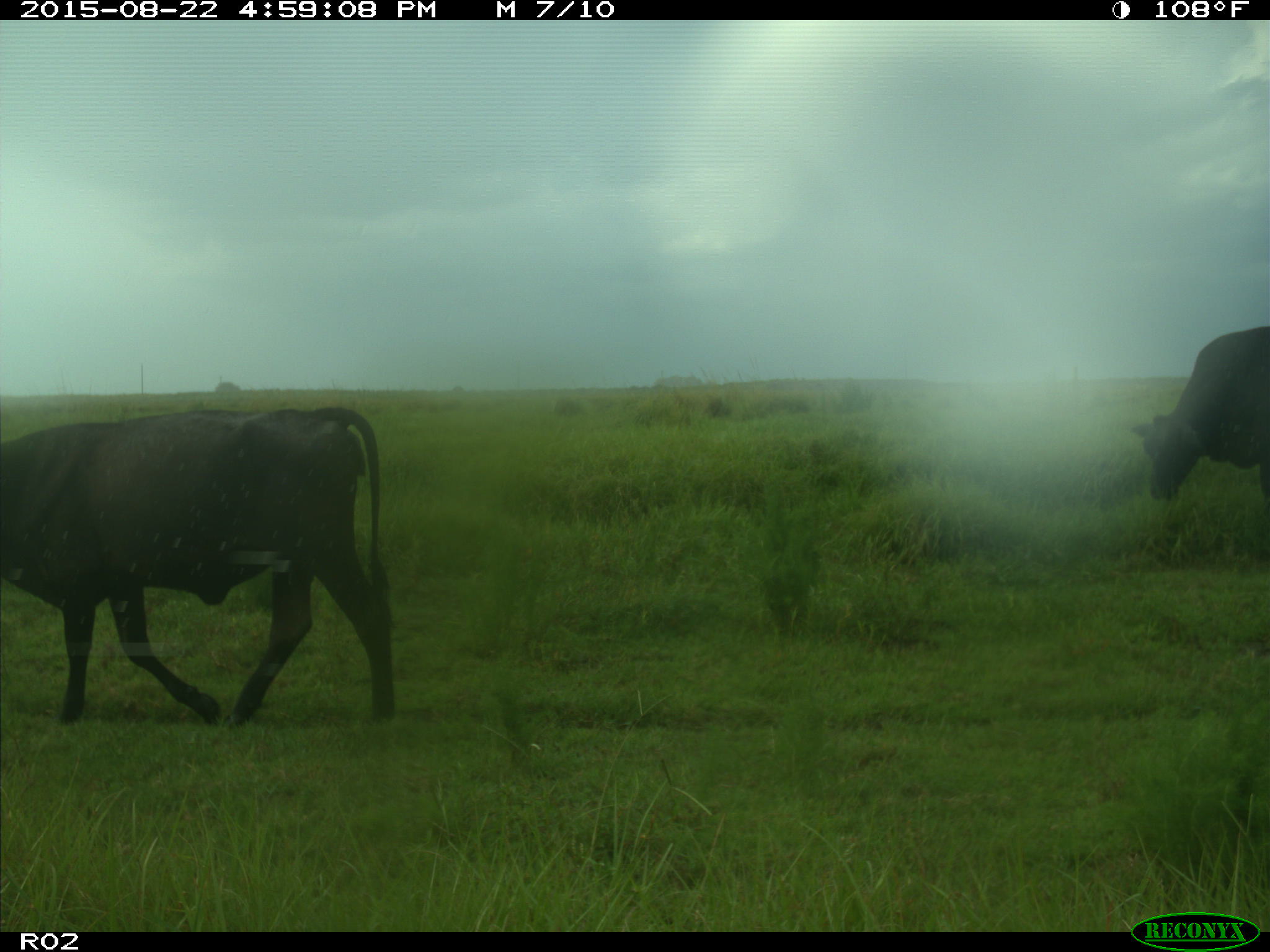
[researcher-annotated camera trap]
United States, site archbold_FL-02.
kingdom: Animalia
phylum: Chordata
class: Mammalia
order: Artiodactyla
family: Bovidae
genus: Bos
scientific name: Bos taurus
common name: domestic cow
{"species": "Bos taurus (domestic cow)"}